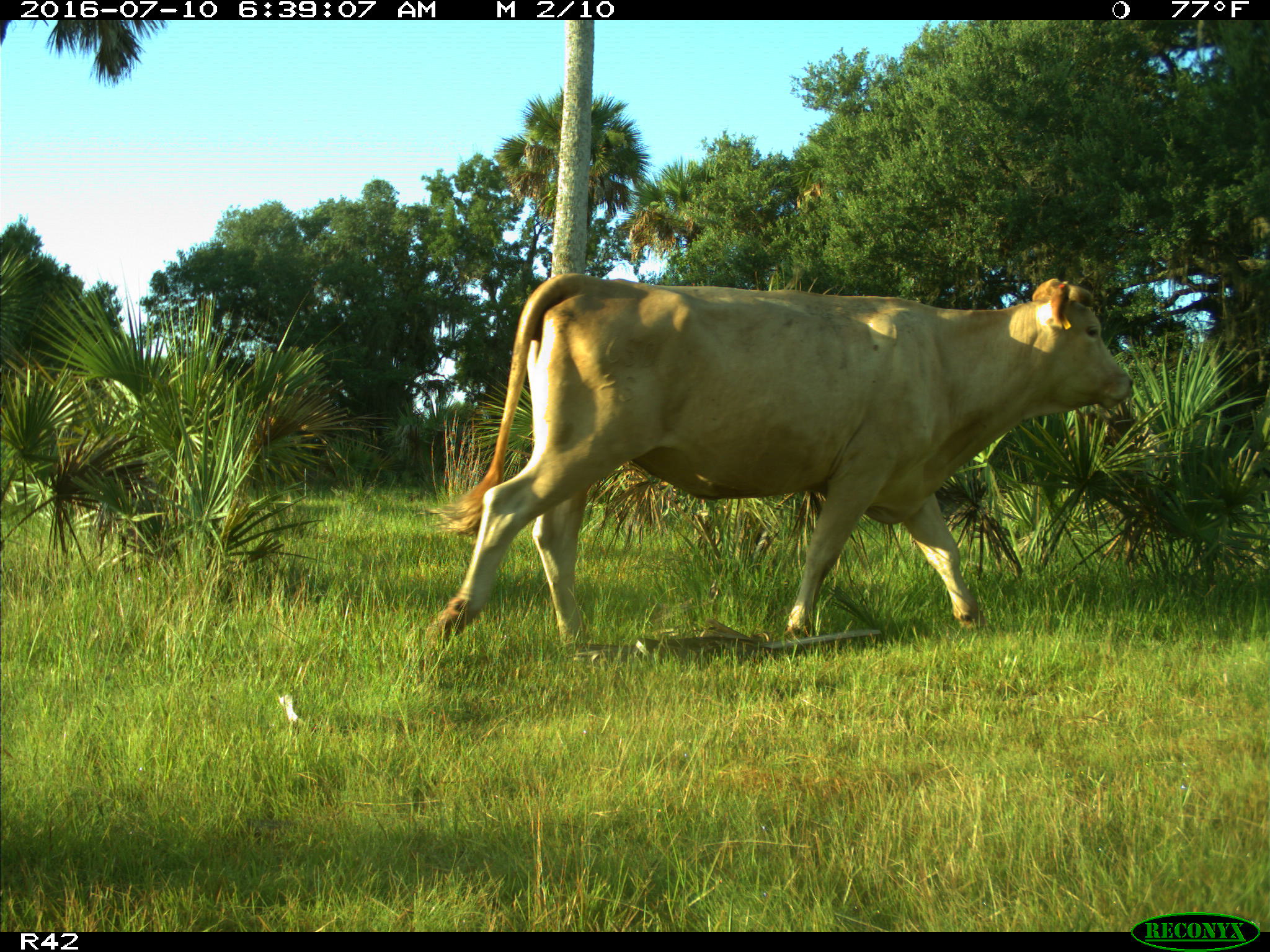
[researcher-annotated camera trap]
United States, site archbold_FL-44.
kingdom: Animalia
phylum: Chordata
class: Mammalia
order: Artiodactyla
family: Bovidae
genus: Bos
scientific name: Bos taurus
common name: domestic cow